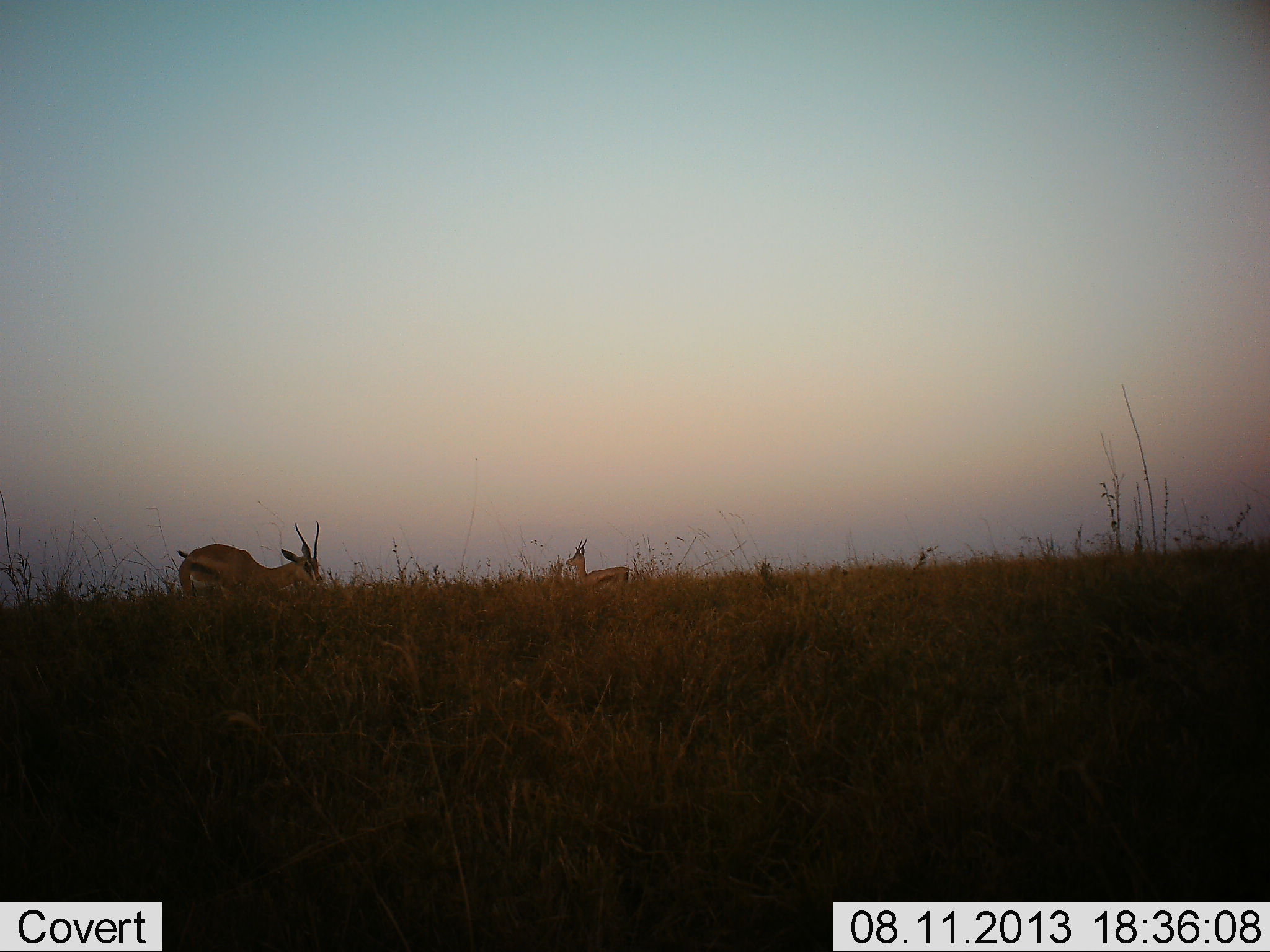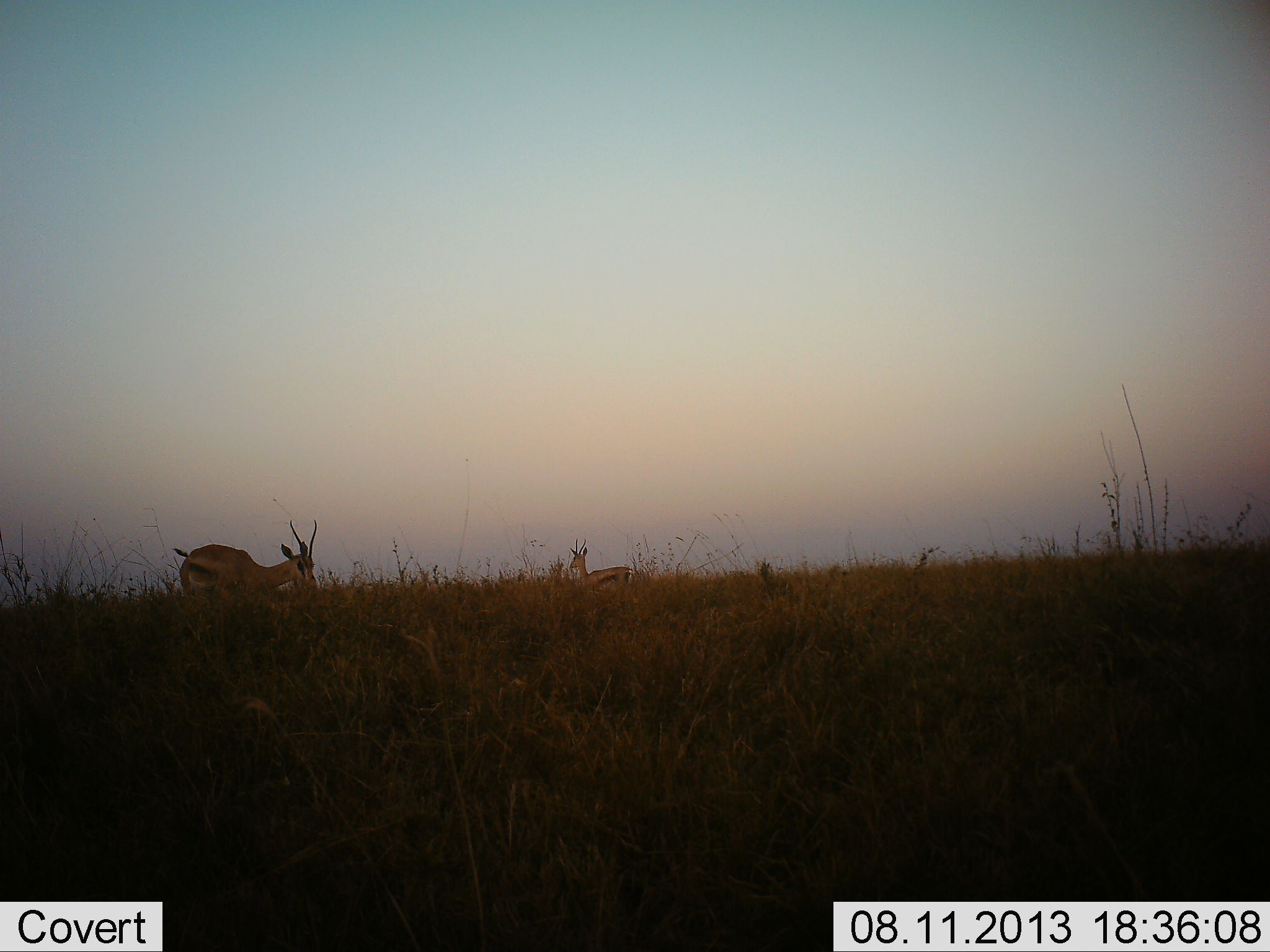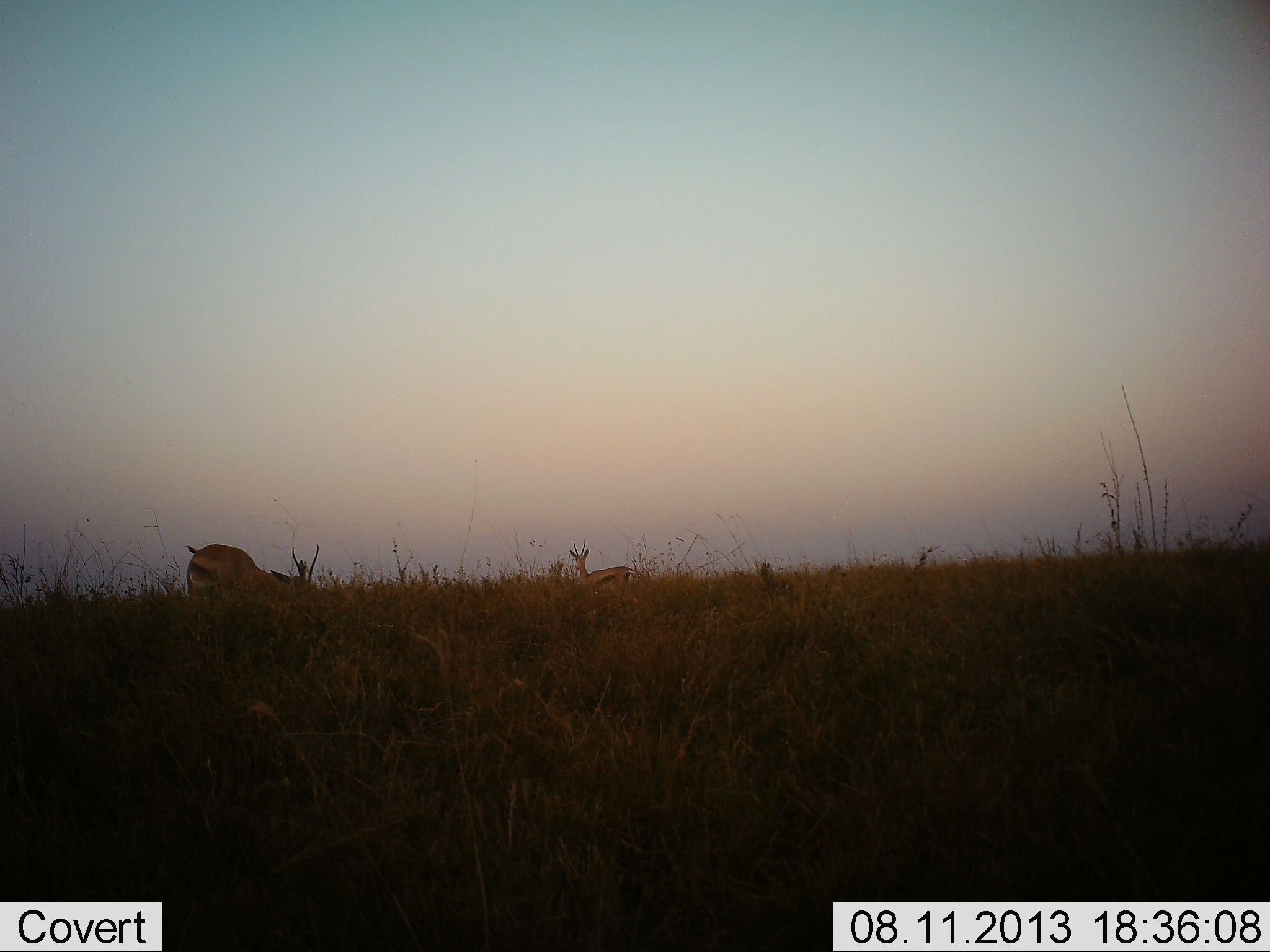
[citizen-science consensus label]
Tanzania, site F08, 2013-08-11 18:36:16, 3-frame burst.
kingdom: Animalia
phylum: Chordata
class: Mammalia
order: Artiodactyla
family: Bovidae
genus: Eudorcas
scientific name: Eudorcas thomsonii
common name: thomson's gazelle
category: gazellethomsons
Gazellethomsons (thomson's gazelle) (Eudorcas thomsonii), count 2. Behavior (volunteer vote fractions): standing 76%, resting 6%, moving 0%, interacting 0%. Young present (vote fraction): 0%. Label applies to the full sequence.